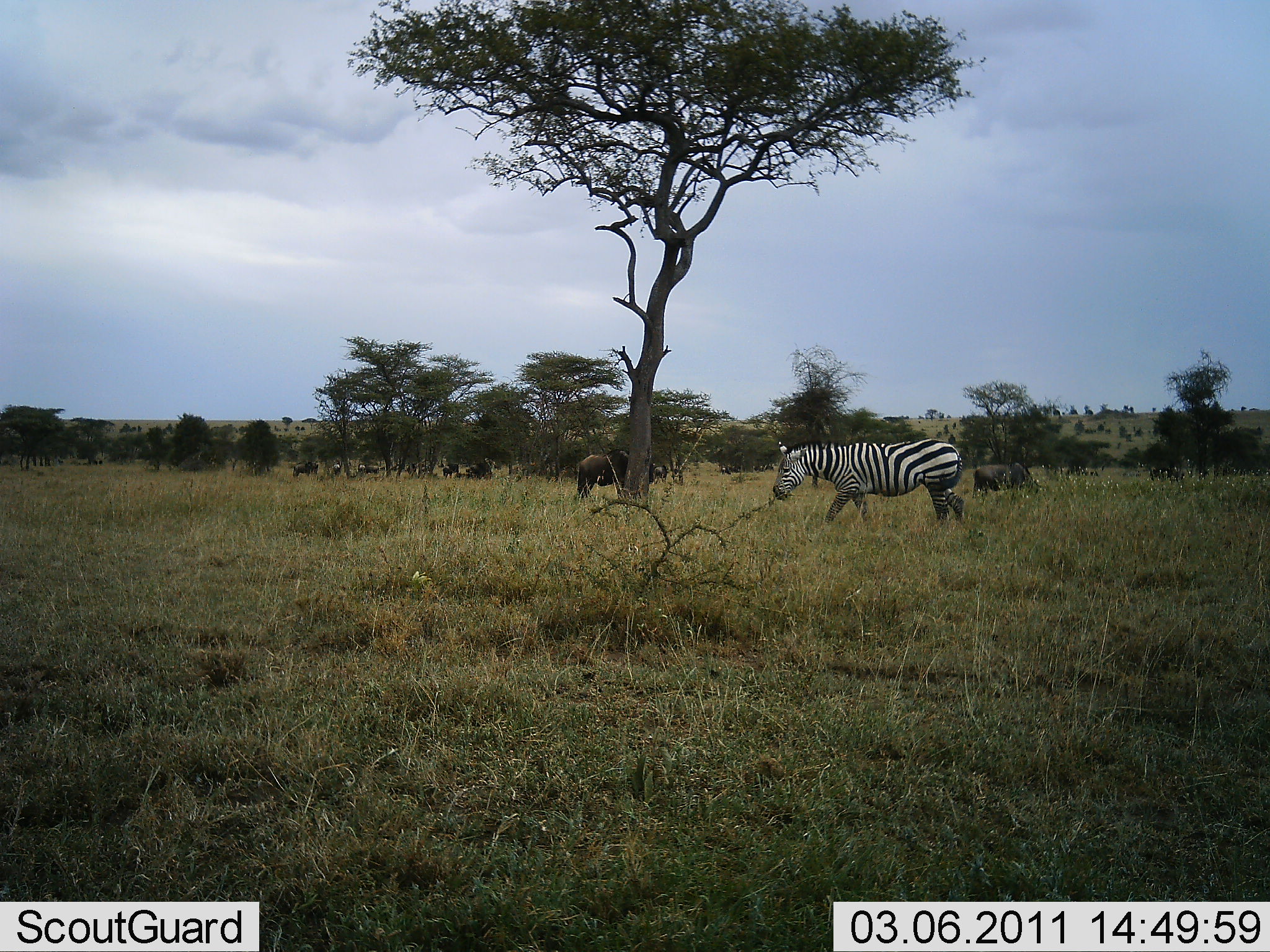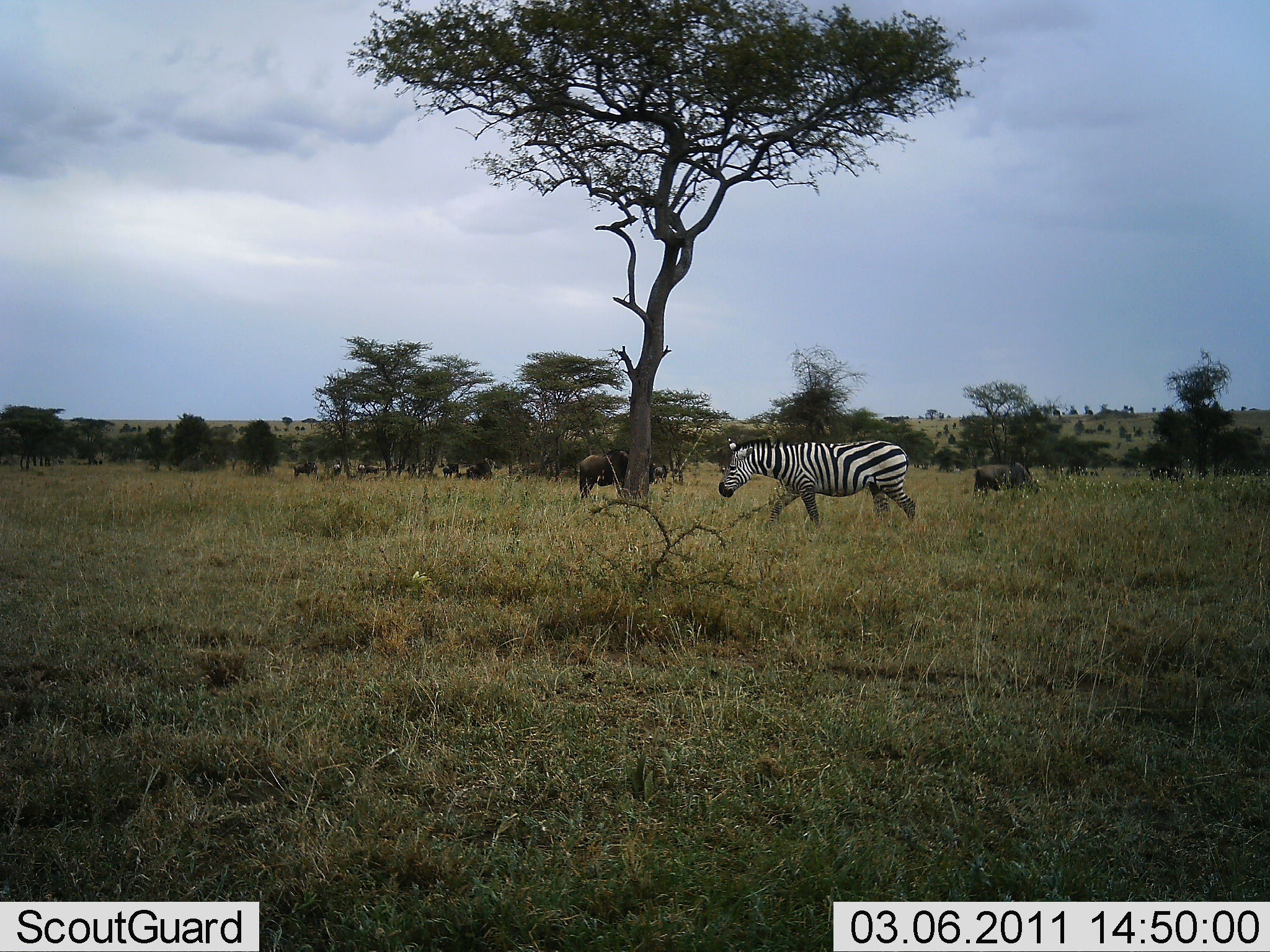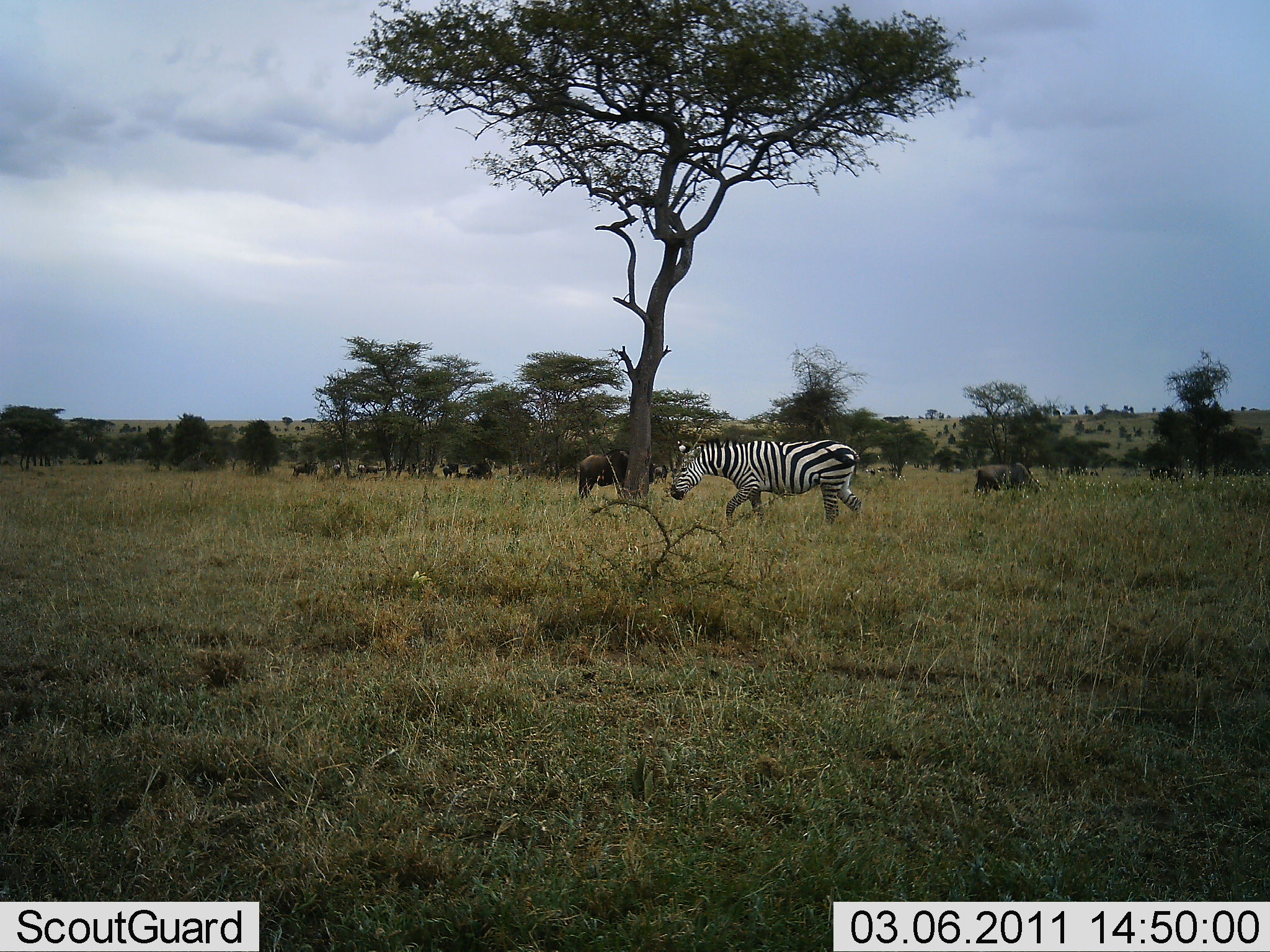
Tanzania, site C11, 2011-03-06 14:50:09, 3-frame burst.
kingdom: Animalia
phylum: Chordata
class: Mammalia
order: Artiodactyla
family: Bovidae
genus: Connochaetes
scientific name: Connochaetes taurinus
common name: blue wildebeest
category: wildebeest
Wildebeest (blue wildebeest) (Connochaetes taurinus), count 7. Behavior (volunteer vote fractions): standing 71%, resting 7%, moving 29%, interacting 0%. Young present (vote fraction): 0%. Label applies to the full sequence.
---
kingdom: Animalia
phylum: Chordata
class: Mammalia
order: Perissodactyla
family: Equidae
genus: Equus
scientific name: Equus quagga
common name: plains zebra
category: zebra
Zebra (plains zebra) (Equus quagga), count 1. Behavior (volunteer vote fractions): standing 12%, resting 0%, moving 94%, interacting 0%. Young present (vote fraction): 0%. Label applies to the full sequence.